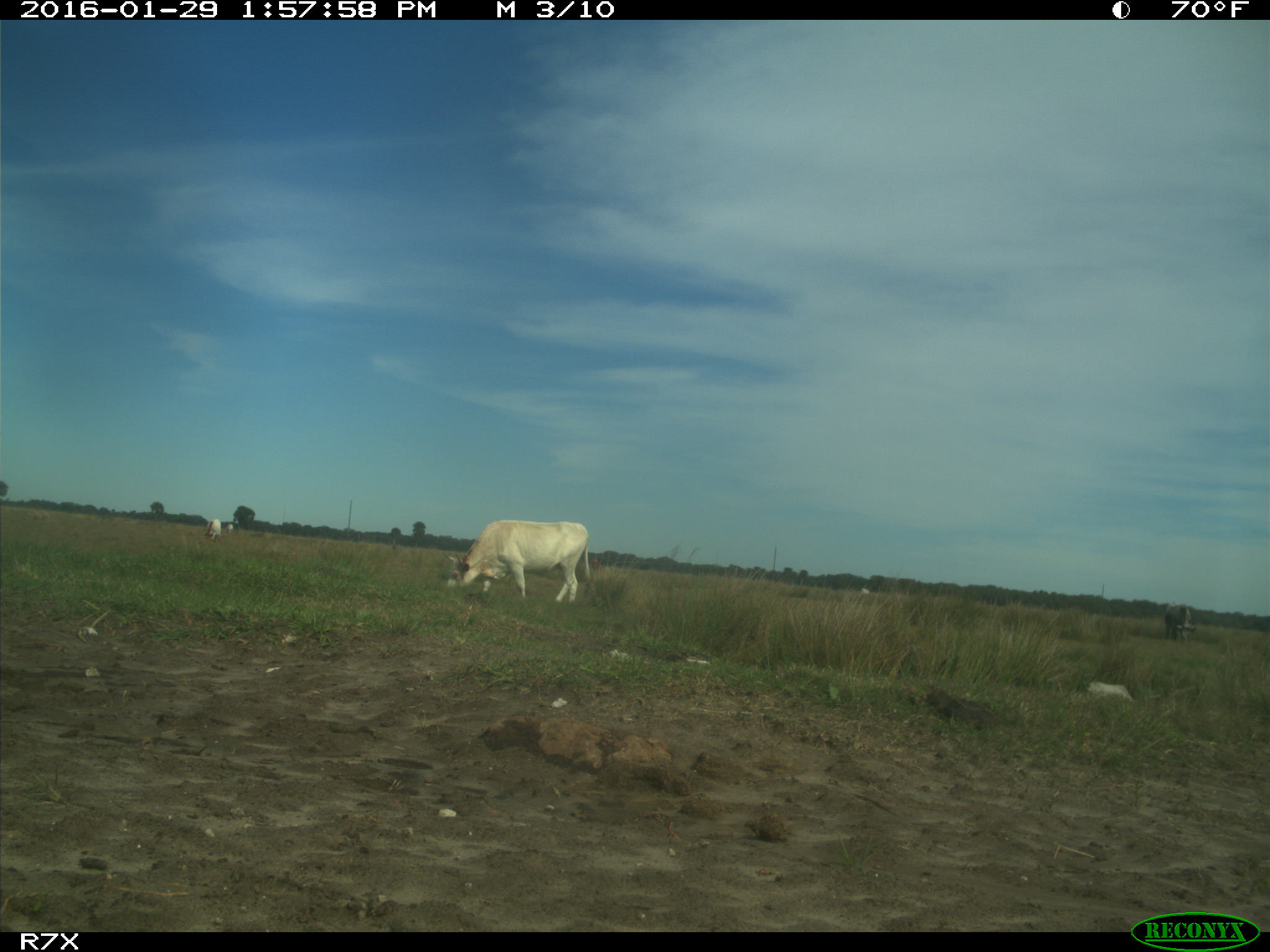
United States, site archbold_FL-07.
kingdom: Animalia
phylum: Chordata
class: Mammalia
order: Artiodactyla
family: Bovidae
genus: Bos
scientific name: Bos taurus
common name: domestic cow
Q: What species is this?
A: Bos taurus (domestic cow).